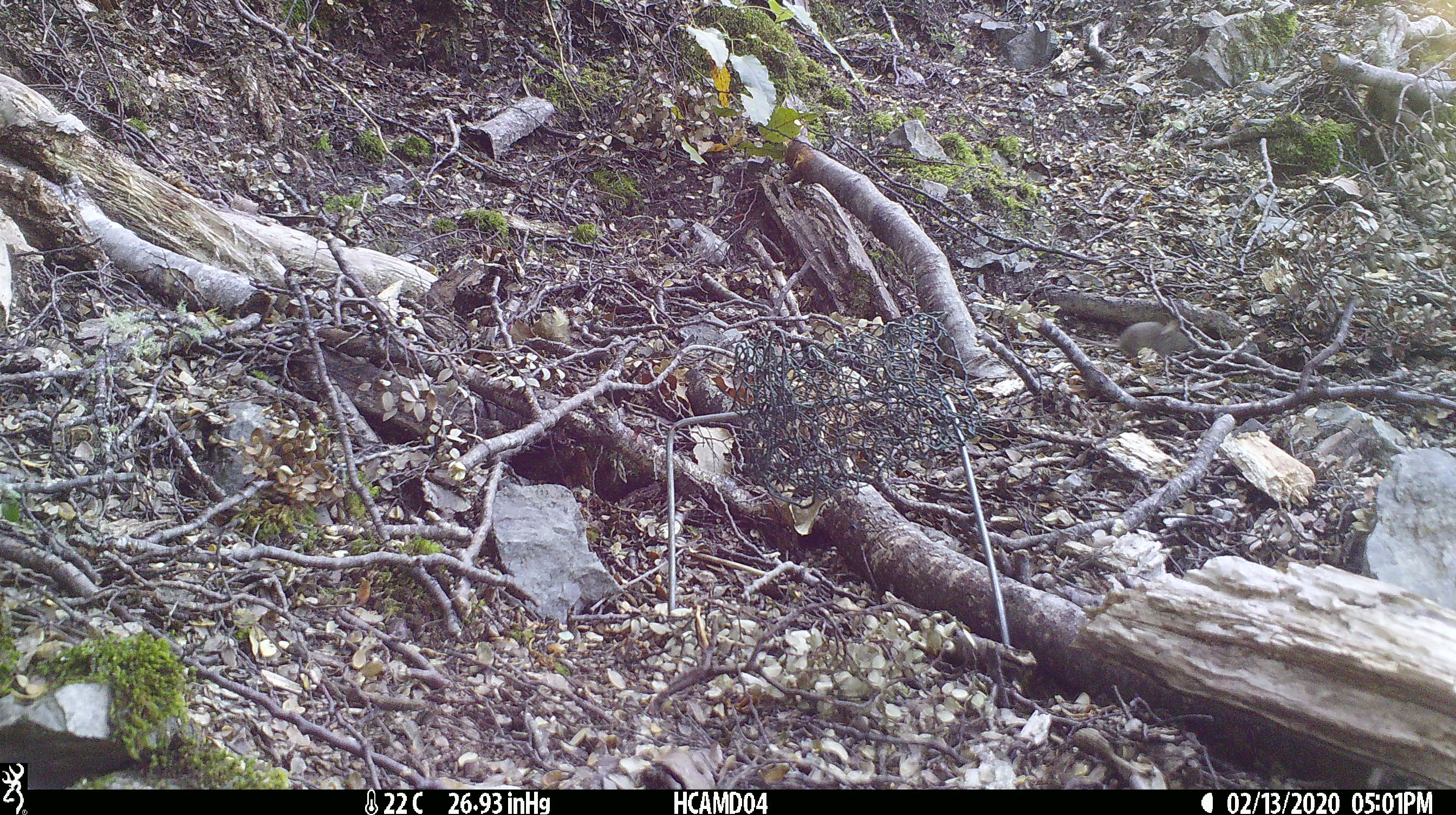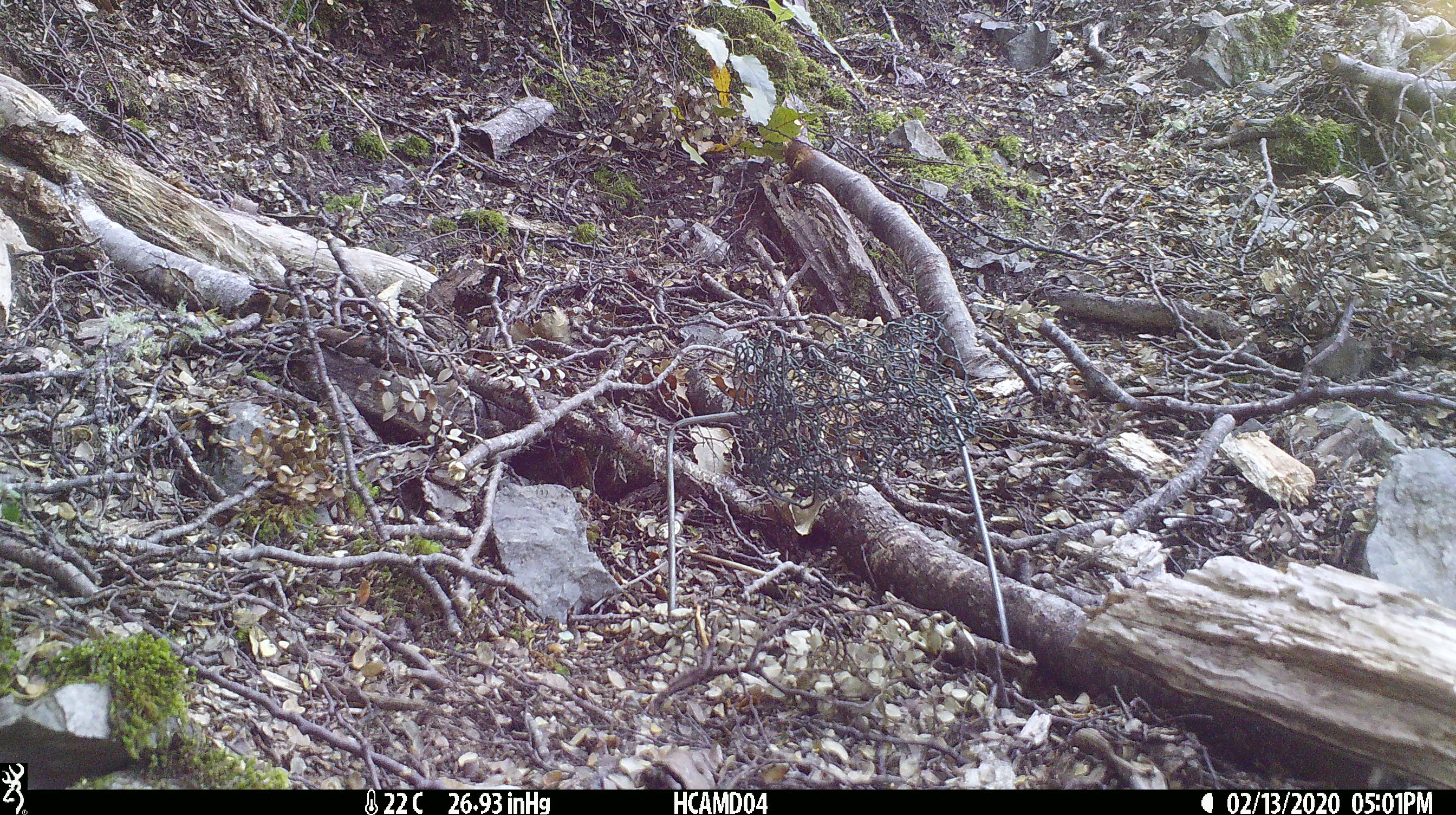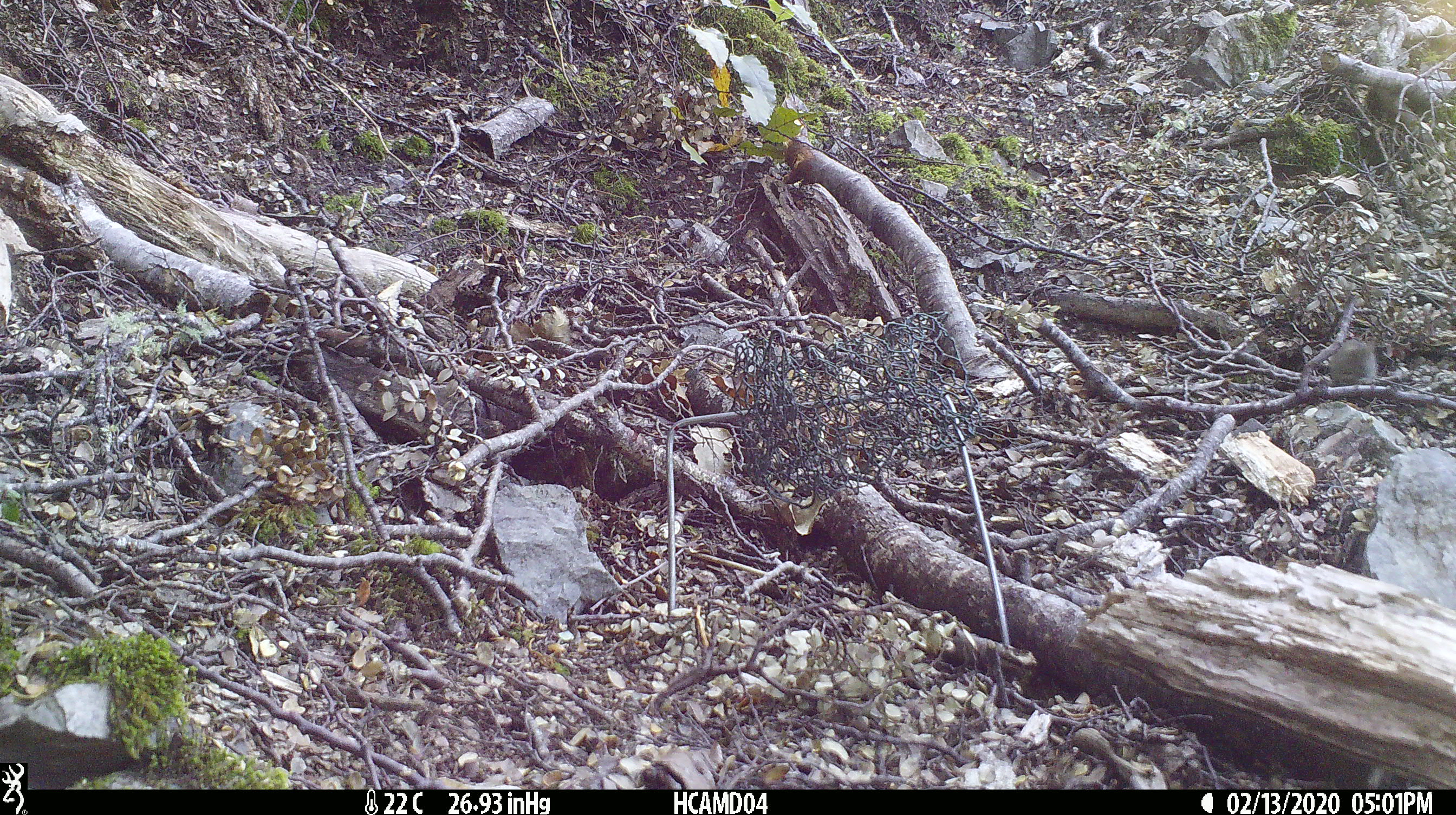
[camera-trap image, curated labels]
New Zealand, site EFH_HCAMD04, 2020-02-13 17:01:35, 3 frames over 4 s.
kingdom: Animalia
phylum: Chordata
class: Mammalia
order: Rodentia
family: Muridae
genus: Mus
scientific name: Mus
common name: mouse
Mouse (Mus).